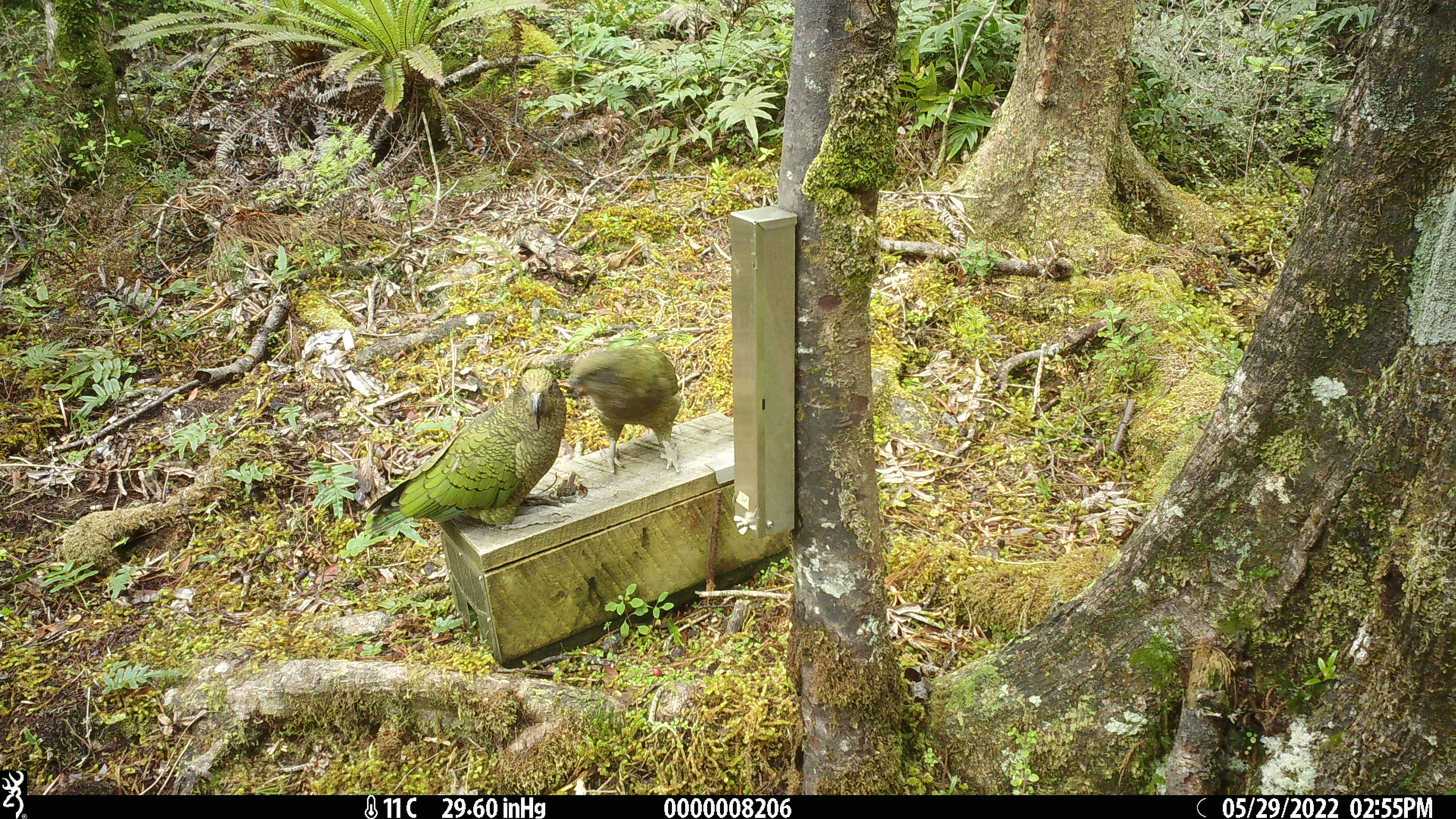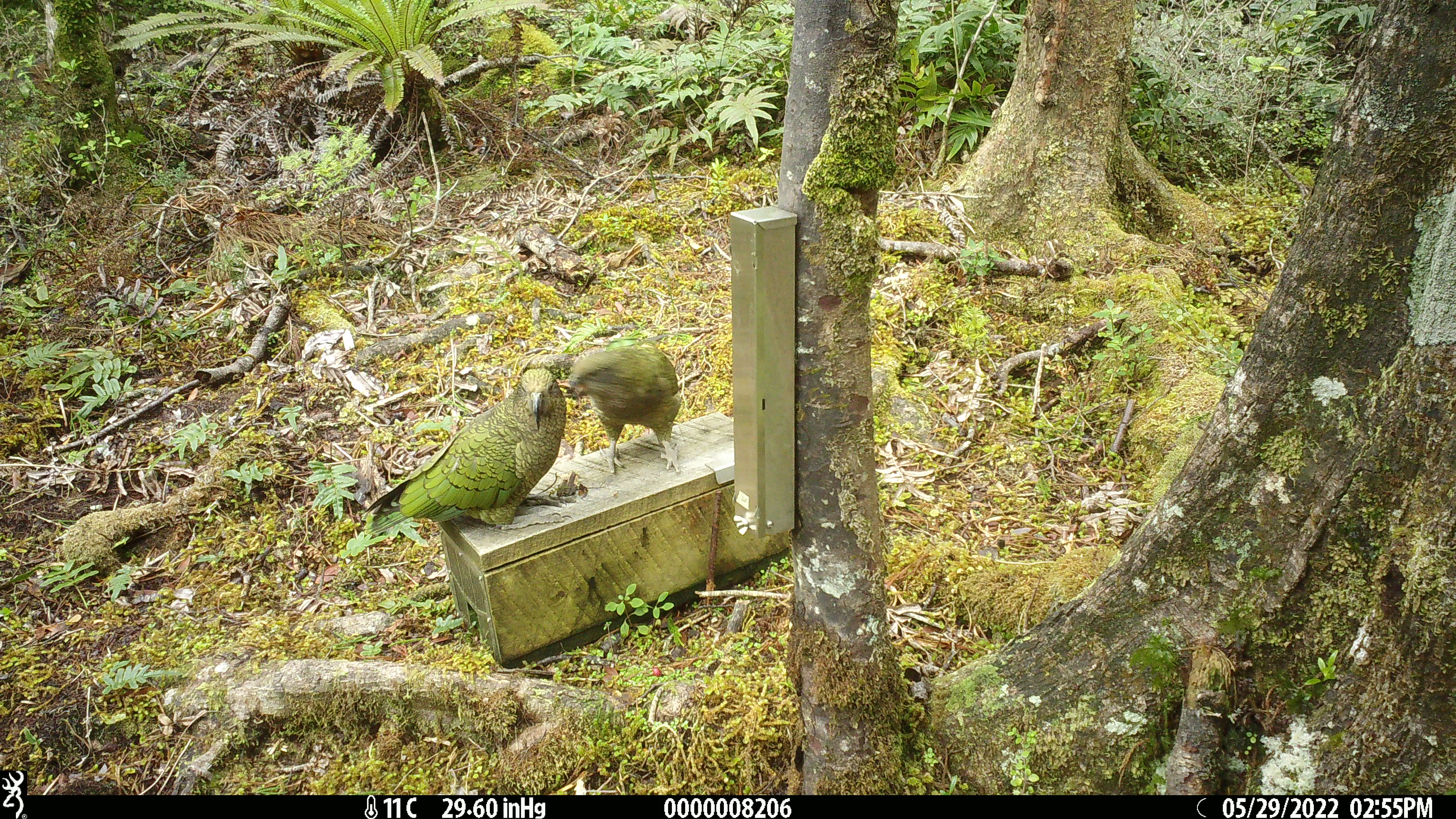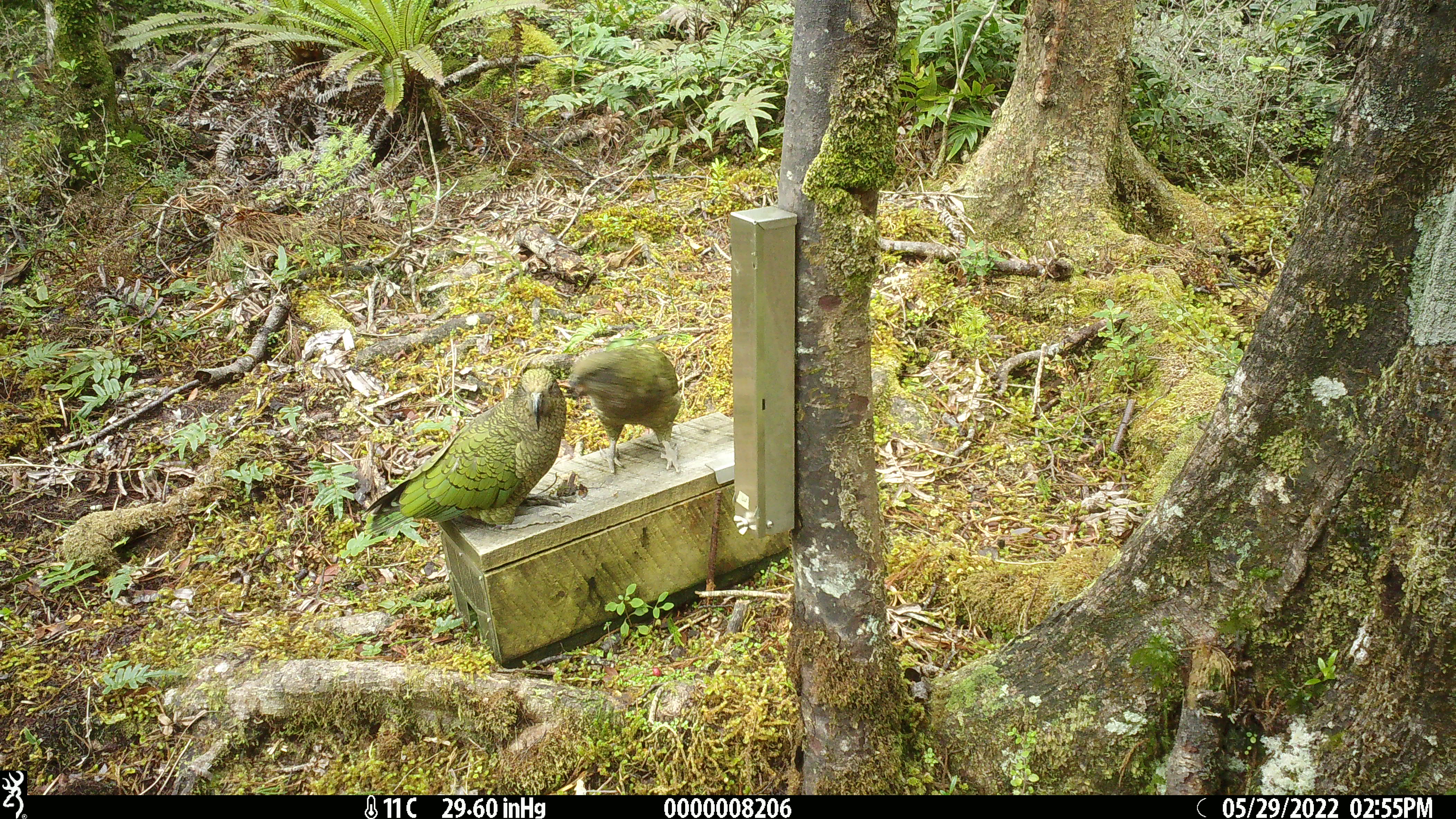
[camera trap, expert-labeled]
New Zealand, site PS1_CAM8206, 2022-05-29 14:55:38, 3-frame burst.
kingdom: Animalia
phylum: Chordata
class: Aves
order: Psittaciformes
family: Strigopidae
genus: Nestor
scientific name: Nestor notabilis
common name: kea